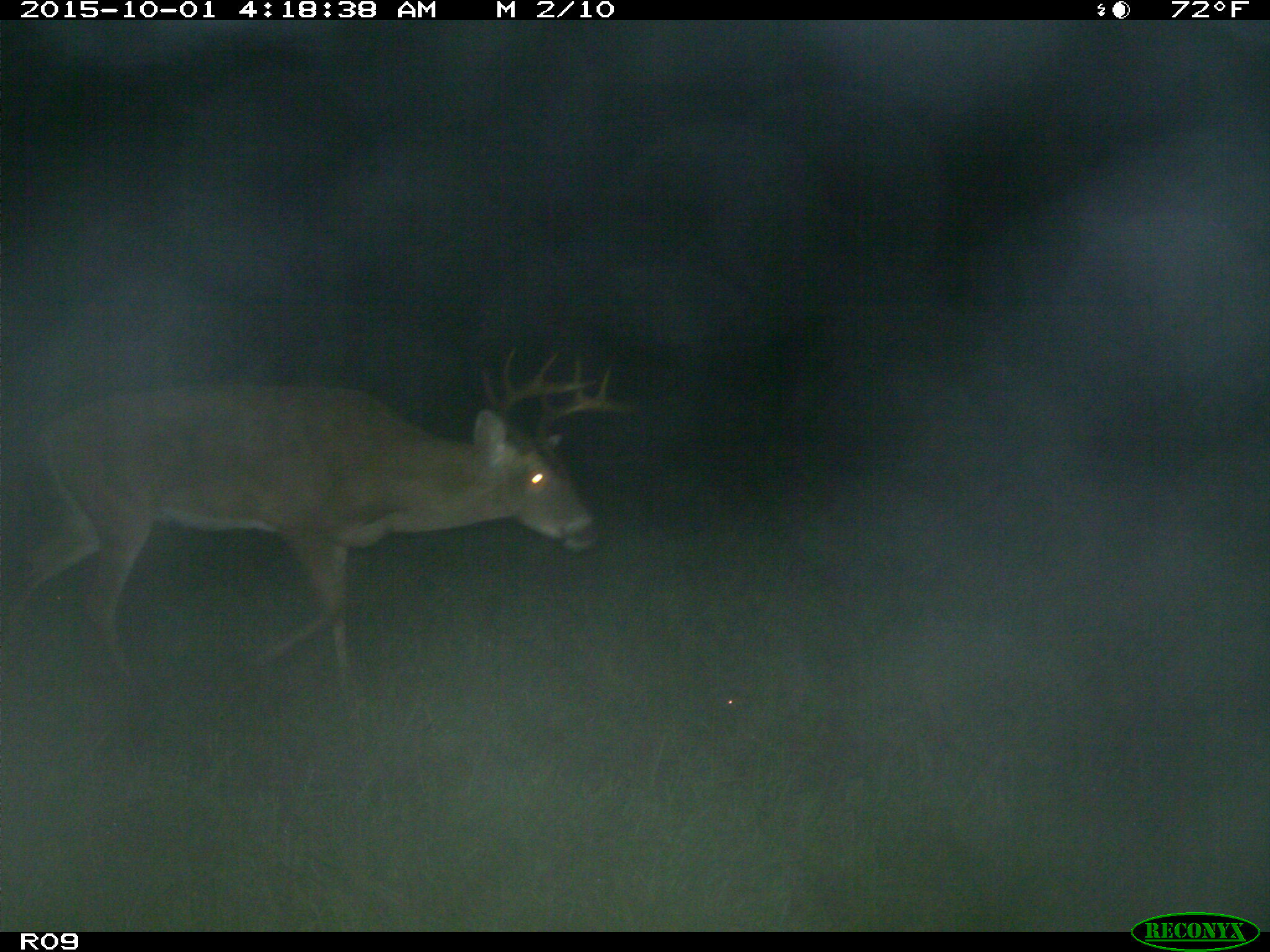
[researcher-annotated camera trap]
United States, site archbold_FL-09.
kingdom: Animalia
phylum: Chordata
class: Mammalia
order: Artiodactyla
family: Cervidae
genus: Odocoileus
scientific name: Odocoileus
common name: deer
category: unidentified deer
Unidentified deer (deer) (Odocoileus).